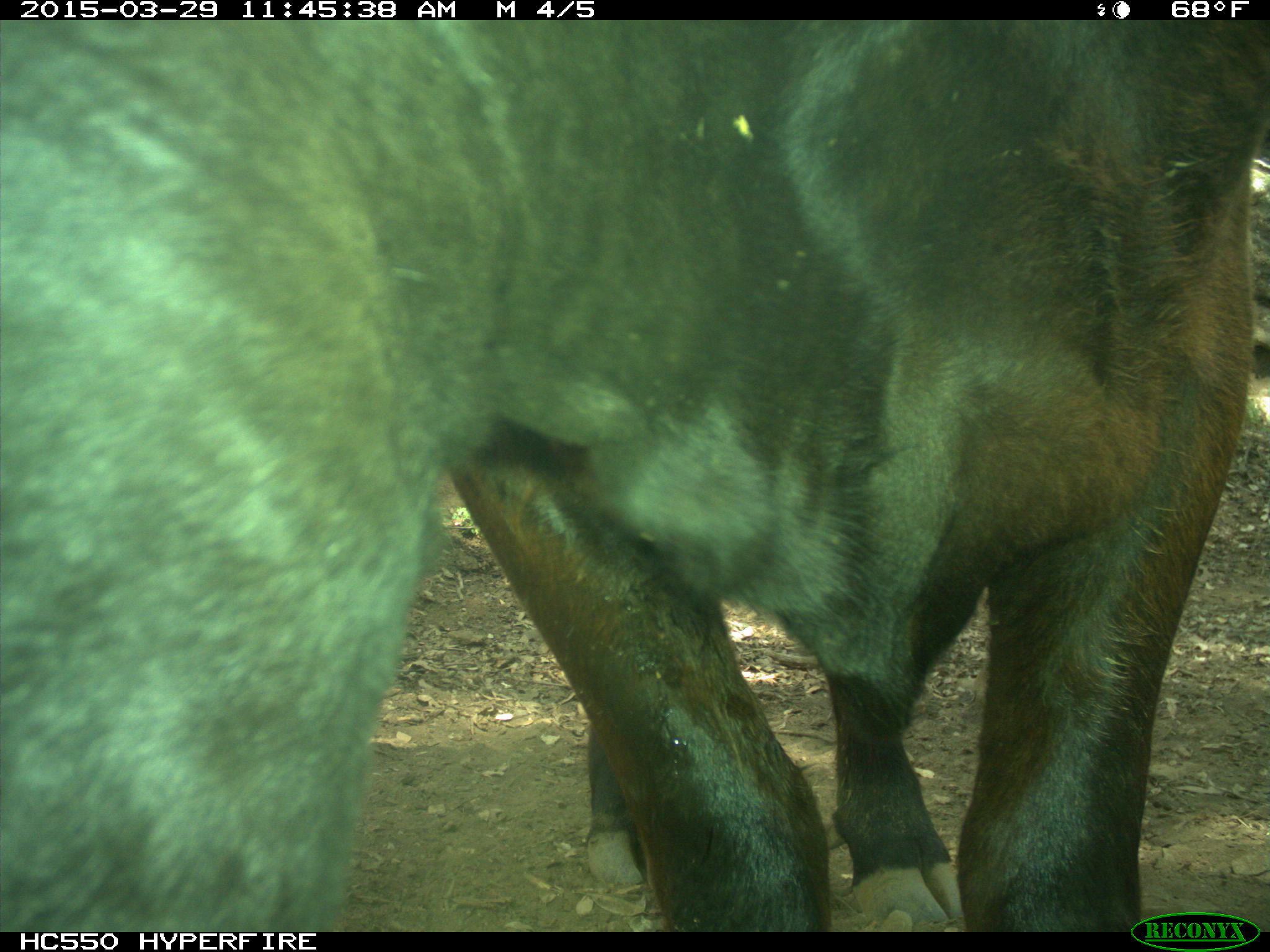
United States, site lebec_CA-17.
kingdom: Animalia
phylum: Chordata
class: Mammalia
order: Artiodactyla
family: Bovidae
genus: Bos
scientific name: Bos taurus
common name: domestic cow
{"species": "Bos taurus (domestic cow)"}